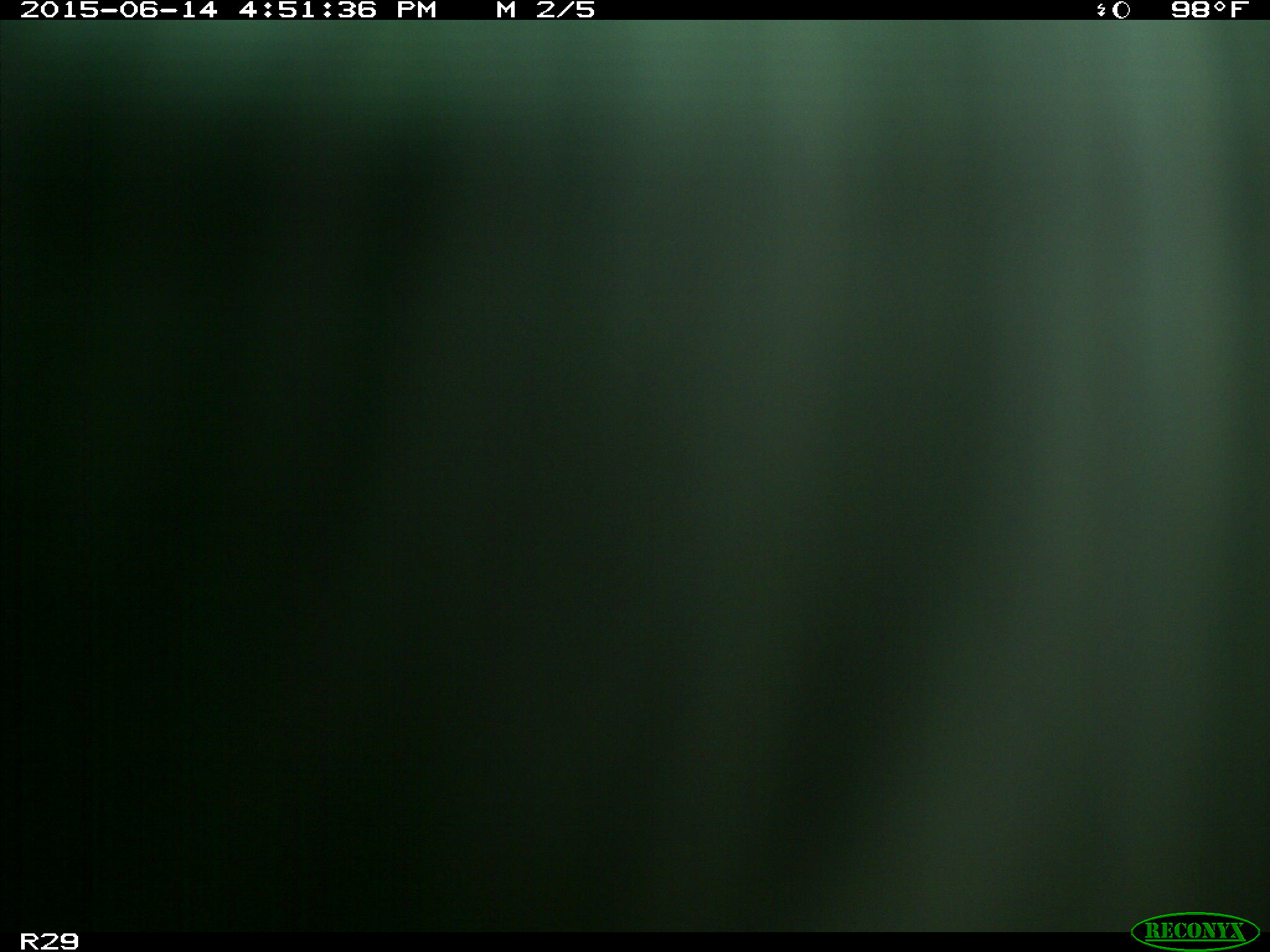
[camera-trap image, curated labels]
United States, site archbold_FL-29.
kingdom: Animalia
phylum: Chordata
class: Mammalia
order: Artiodactyla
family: Bovidae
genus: Bos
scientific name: Bos taurus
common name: domestic cow